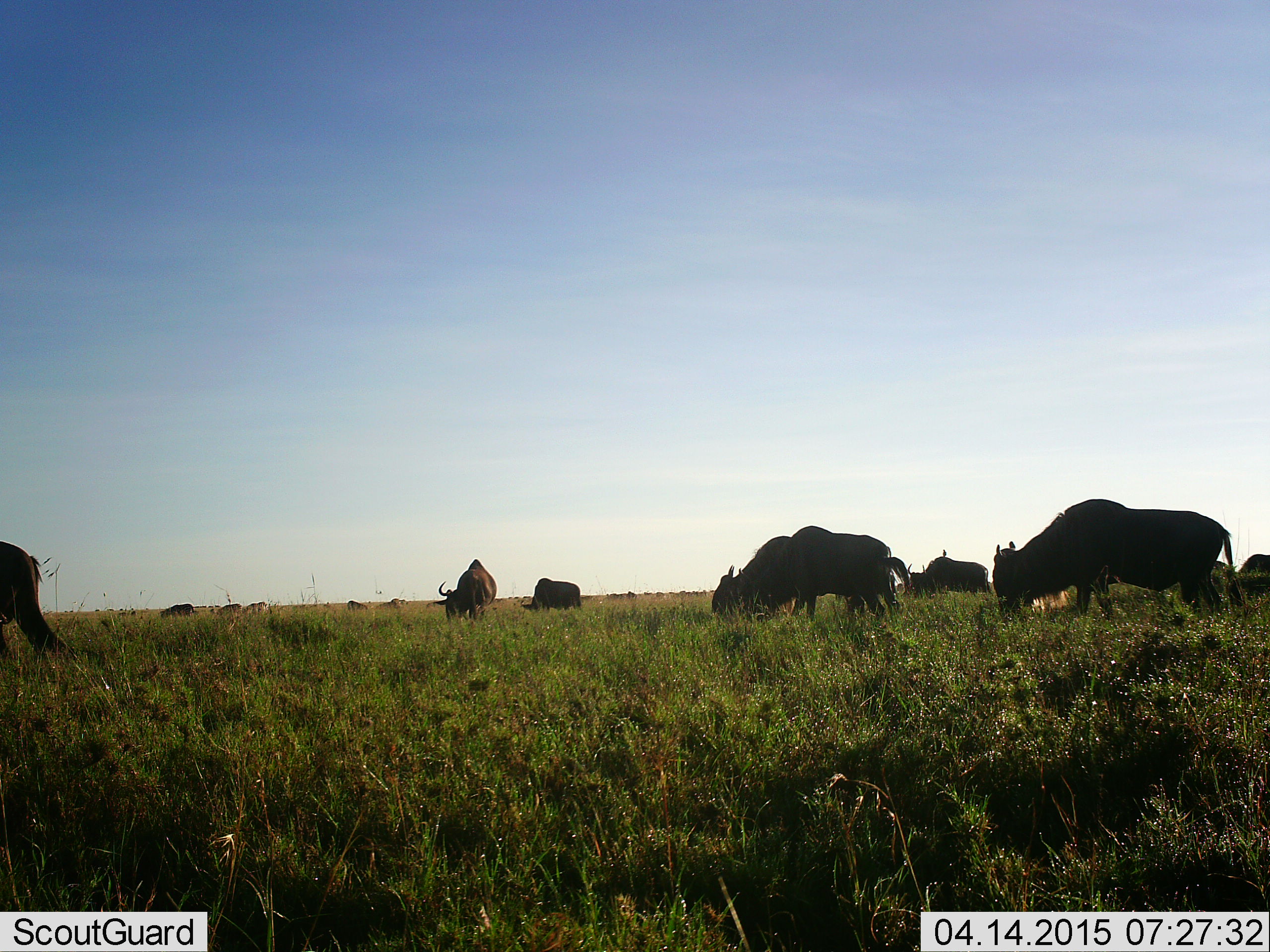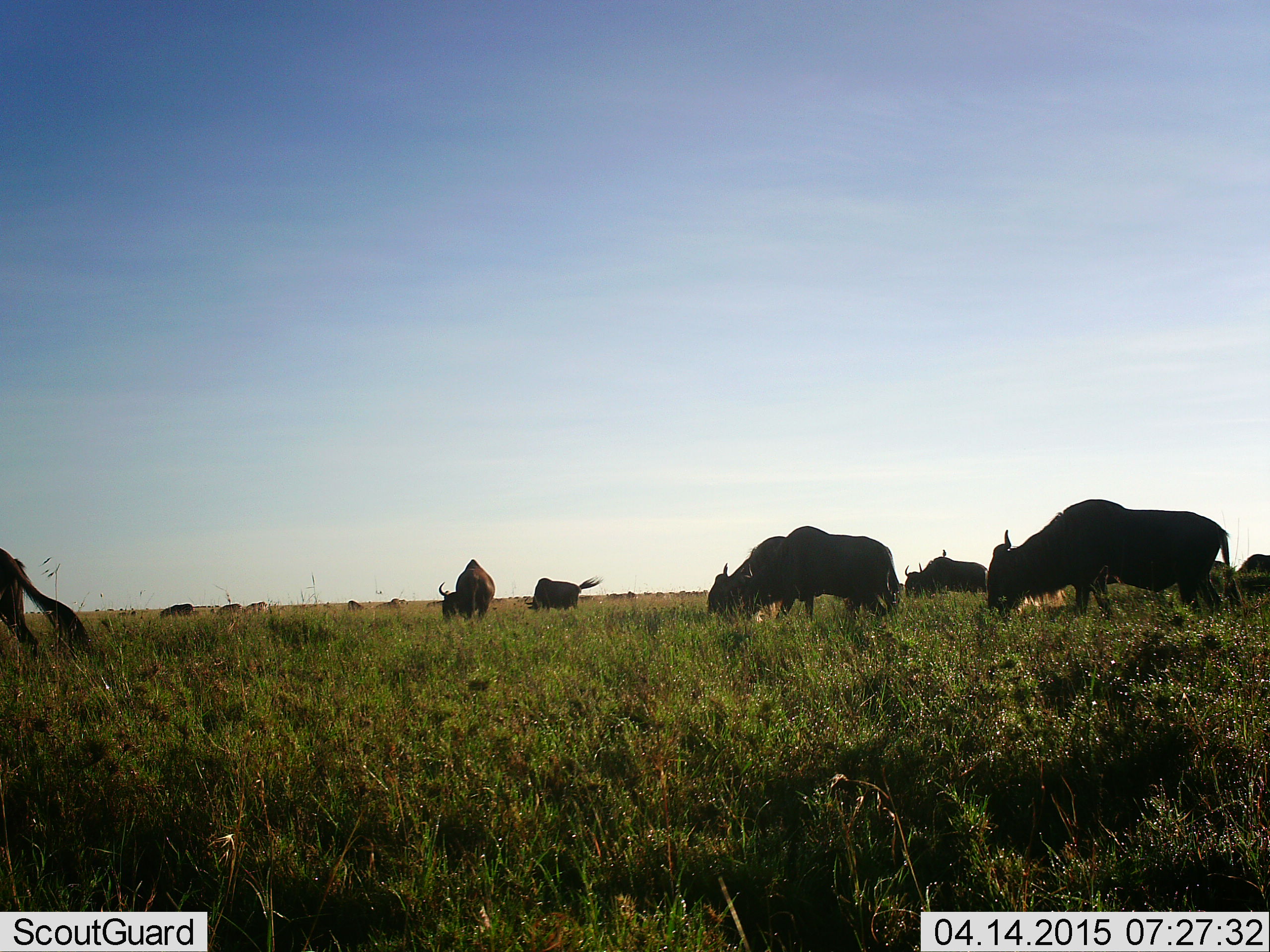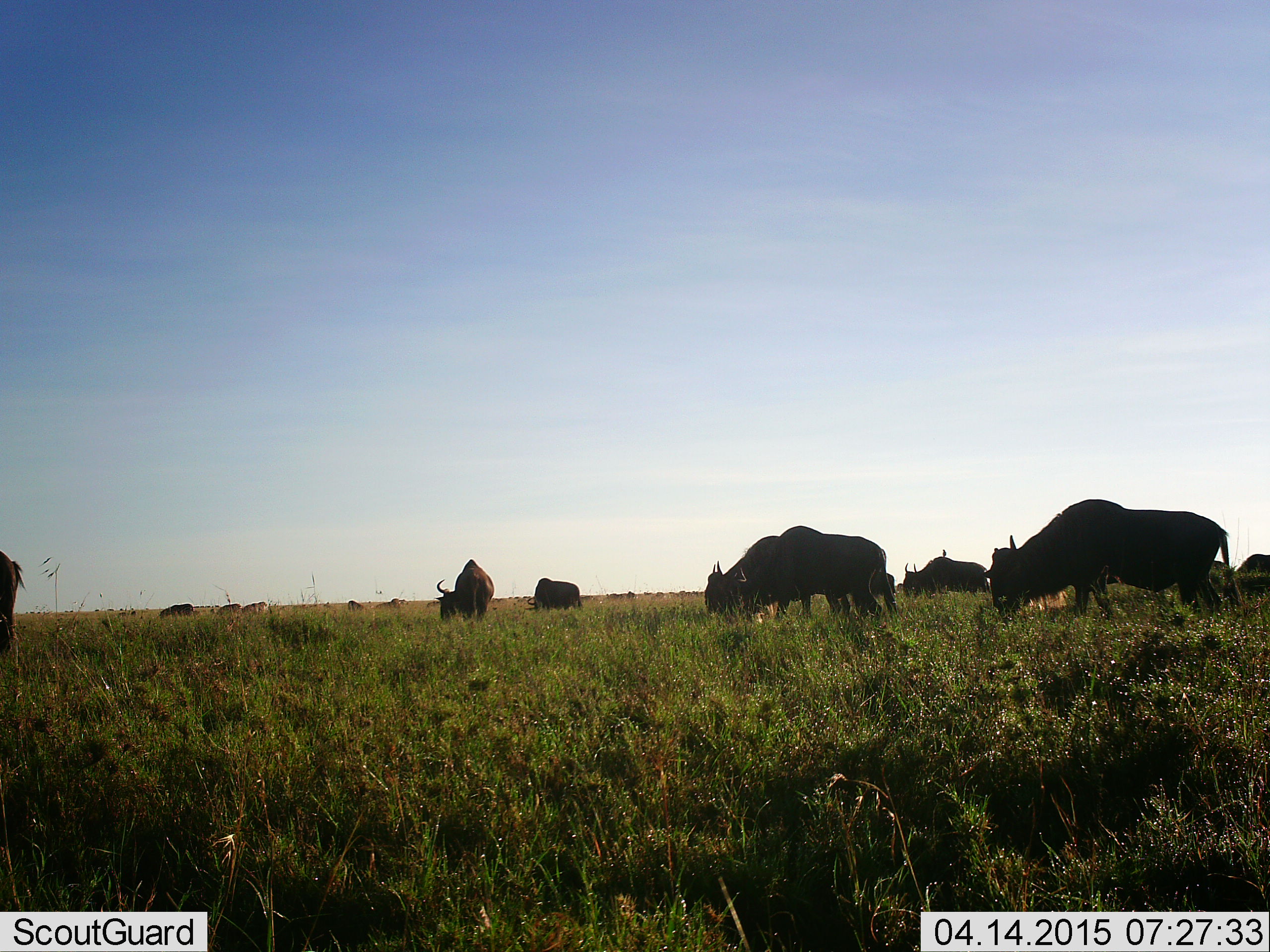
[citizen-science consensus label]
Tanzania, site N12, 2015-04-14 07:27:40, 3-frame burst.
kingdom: Animalia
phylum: Chordata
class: Mammalia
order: Artiodactyla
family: Bovidae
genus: Connochaetes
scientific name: Connochaetes taurinus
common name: blue wildebeest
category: wildebeest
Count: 11-50.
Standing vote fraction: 50%.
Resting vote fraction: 0%.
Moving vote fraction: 42%.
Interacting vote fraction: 0%.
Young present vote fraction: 0%.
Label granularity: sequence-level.